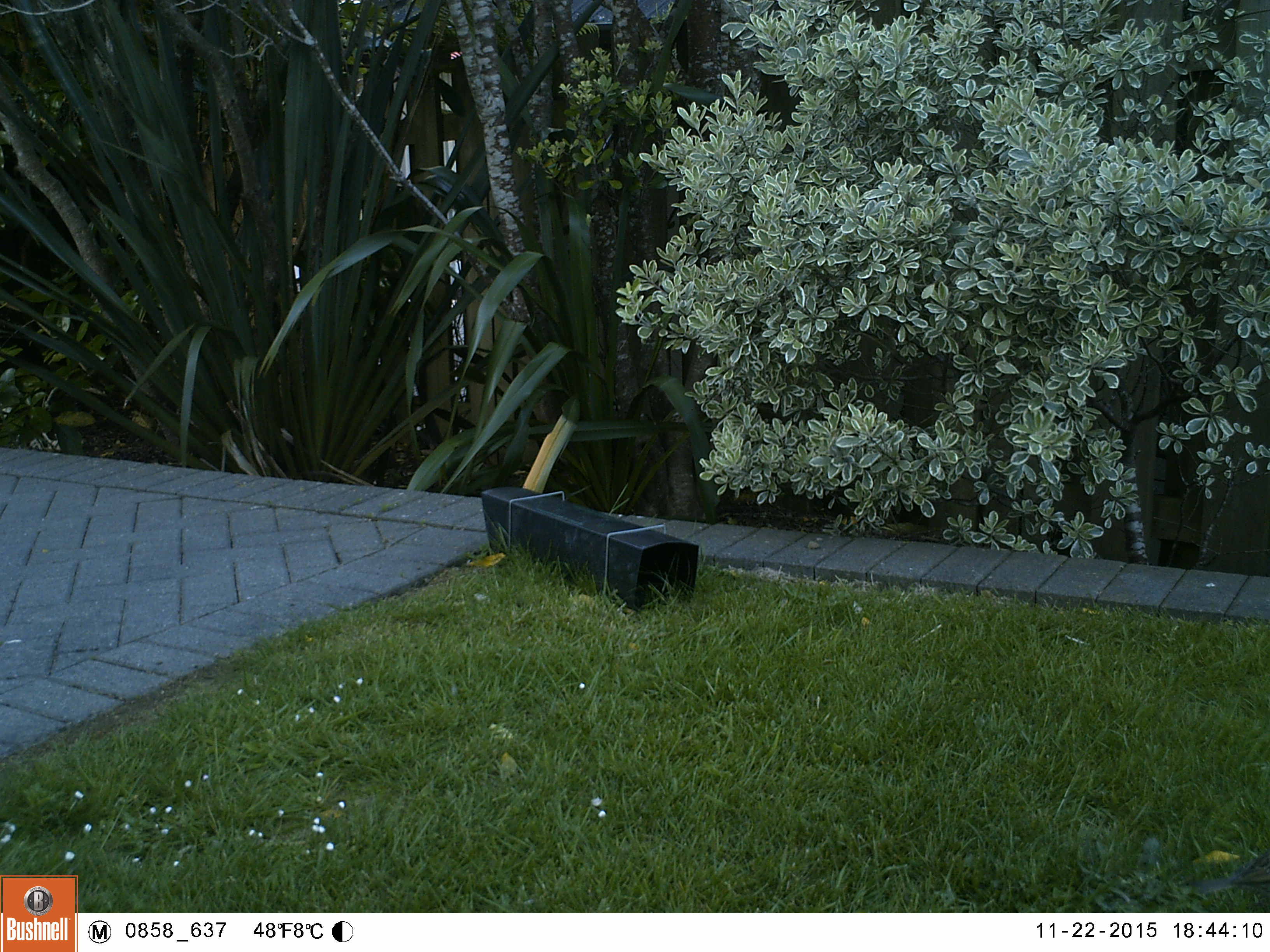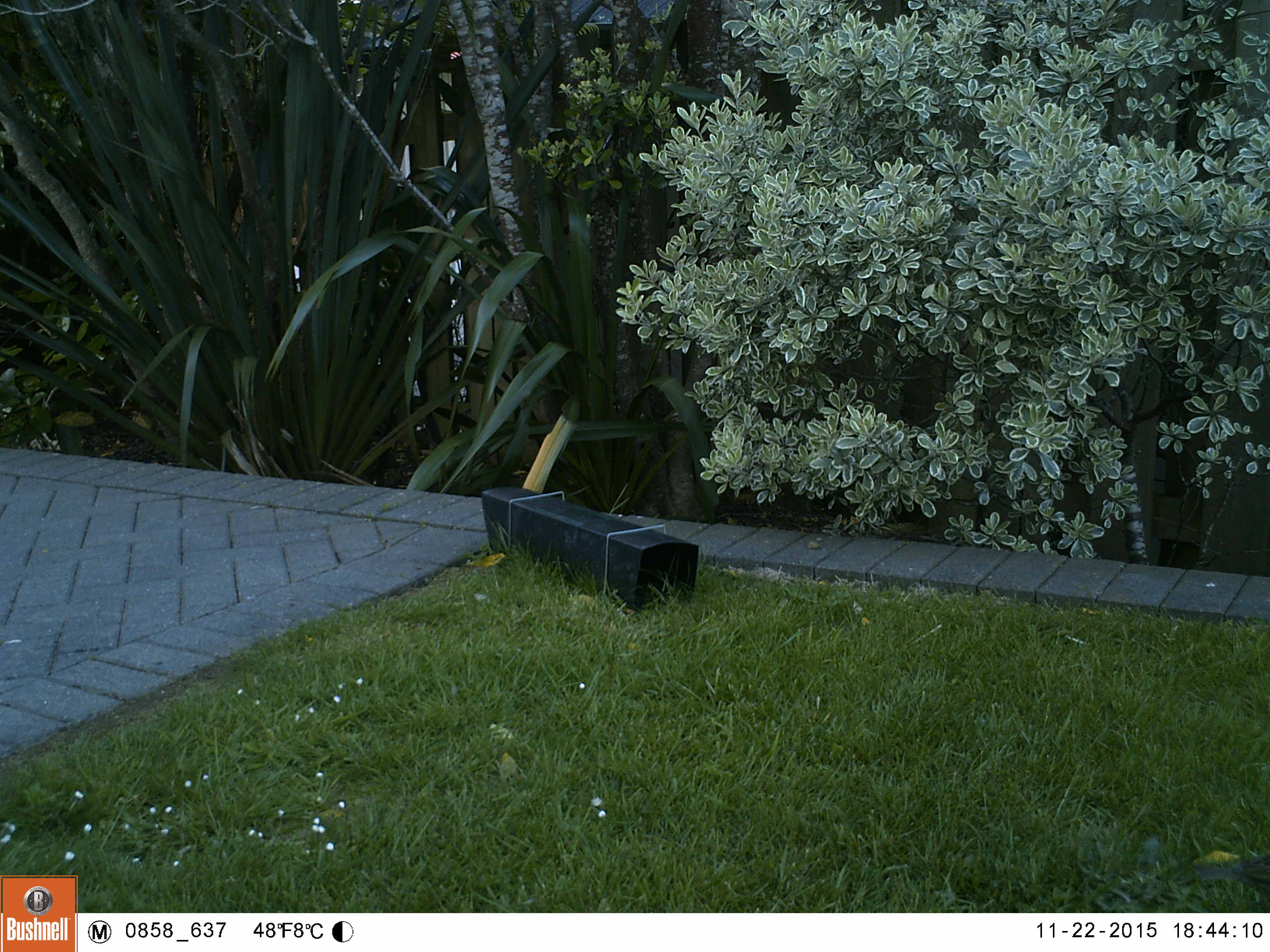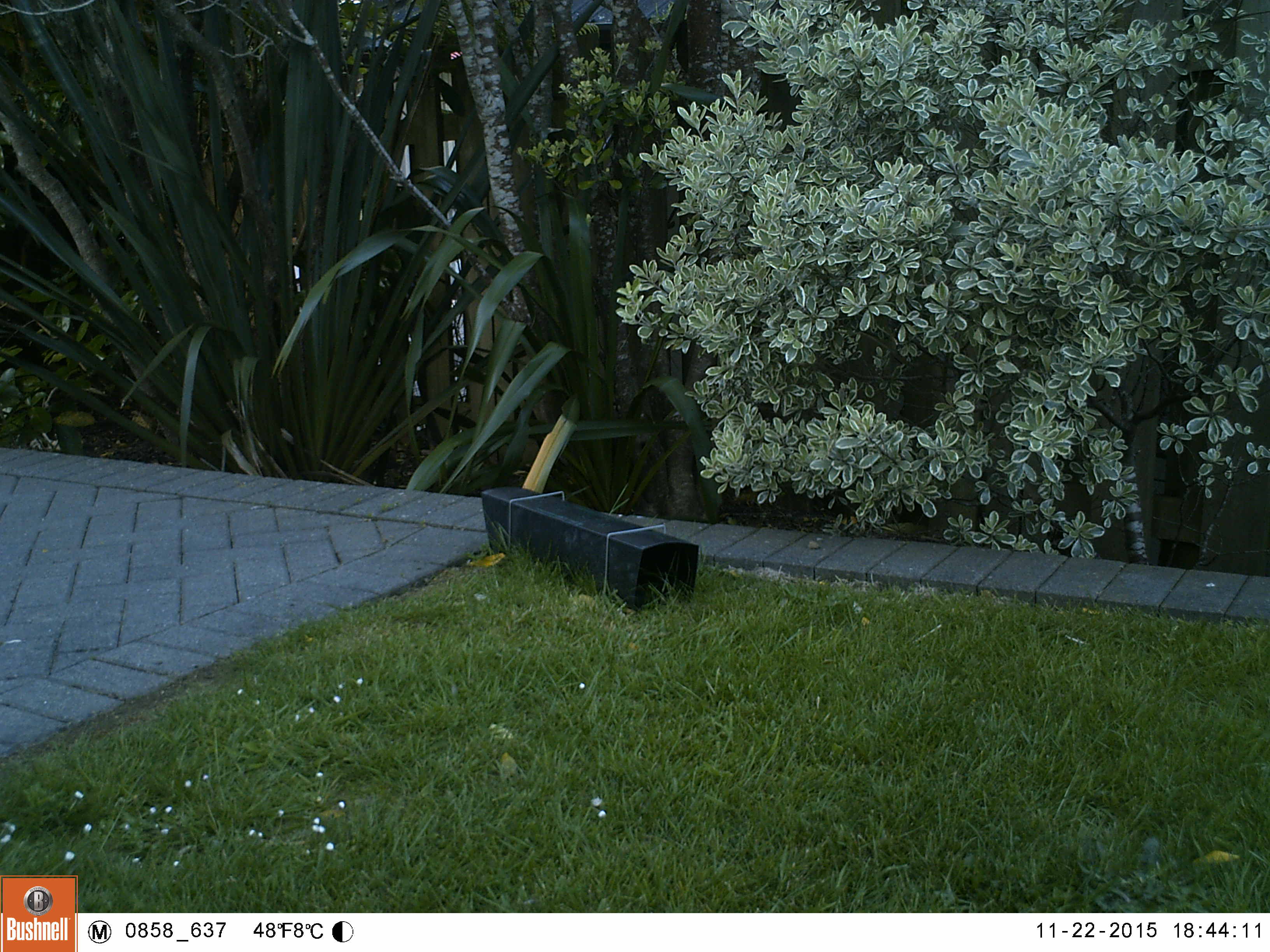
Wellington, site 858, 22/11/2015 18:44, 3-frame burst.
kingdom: Animalia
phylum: Chordata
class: Aves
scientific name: Aves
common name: bird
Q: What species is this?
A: Bird (Aves).